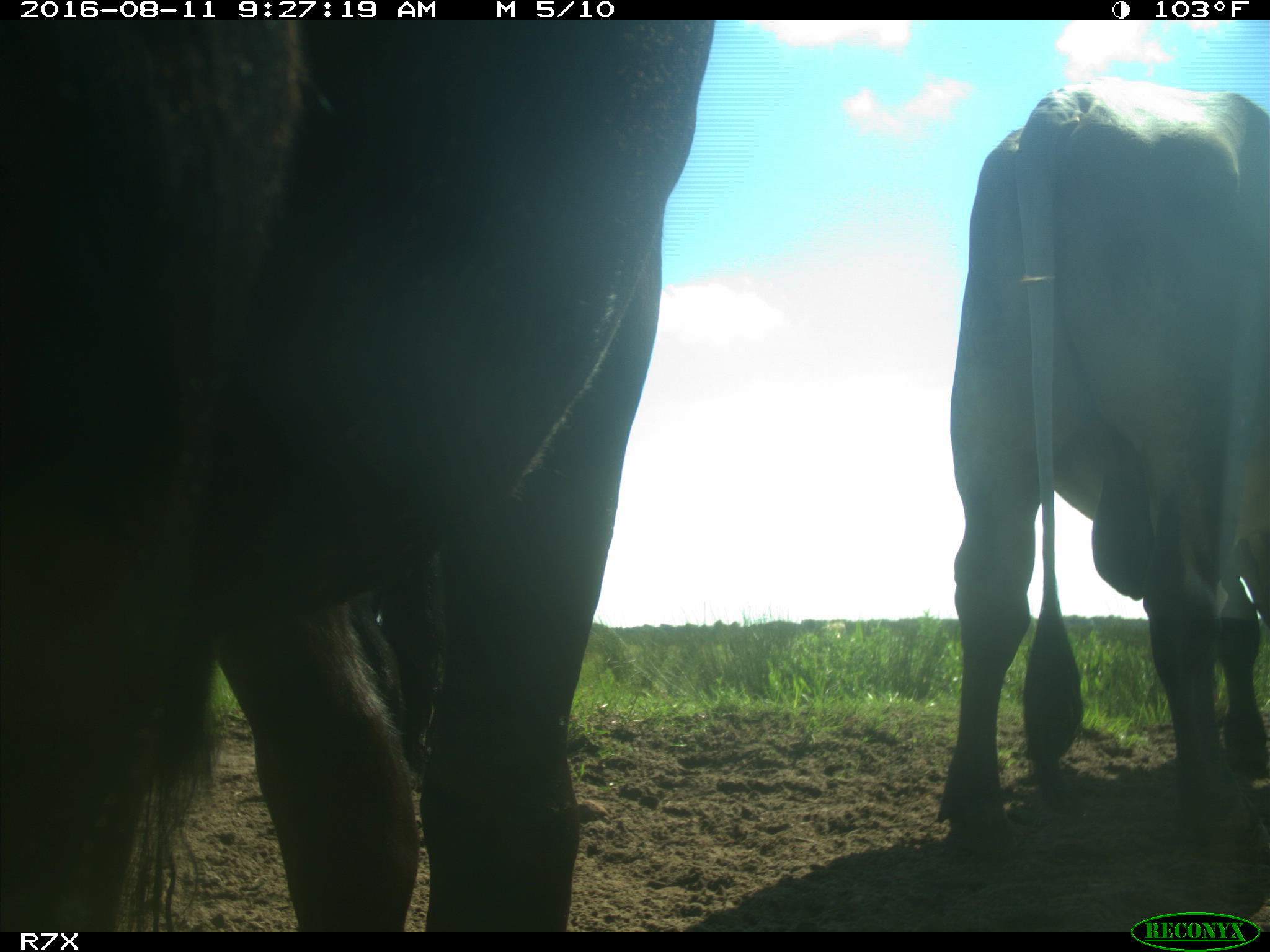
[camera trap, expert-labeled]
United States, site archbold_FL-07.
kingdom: Animalia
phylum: Chordata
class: Mammalia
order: Artiodactyla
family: Bovidae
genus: Bos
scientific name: Bos taurus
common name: domestic cow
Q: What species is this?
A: Bos taurus (domestic cow).